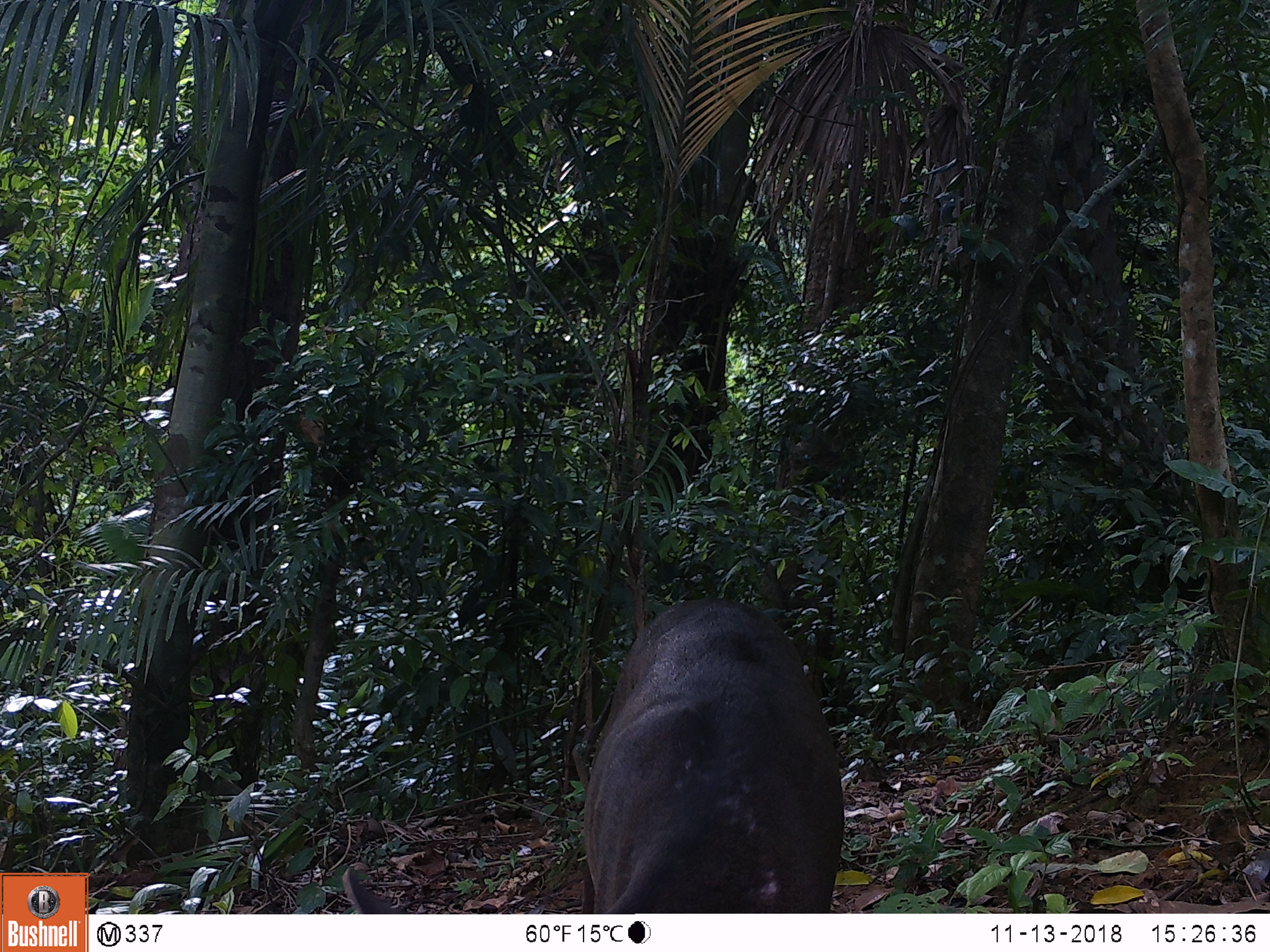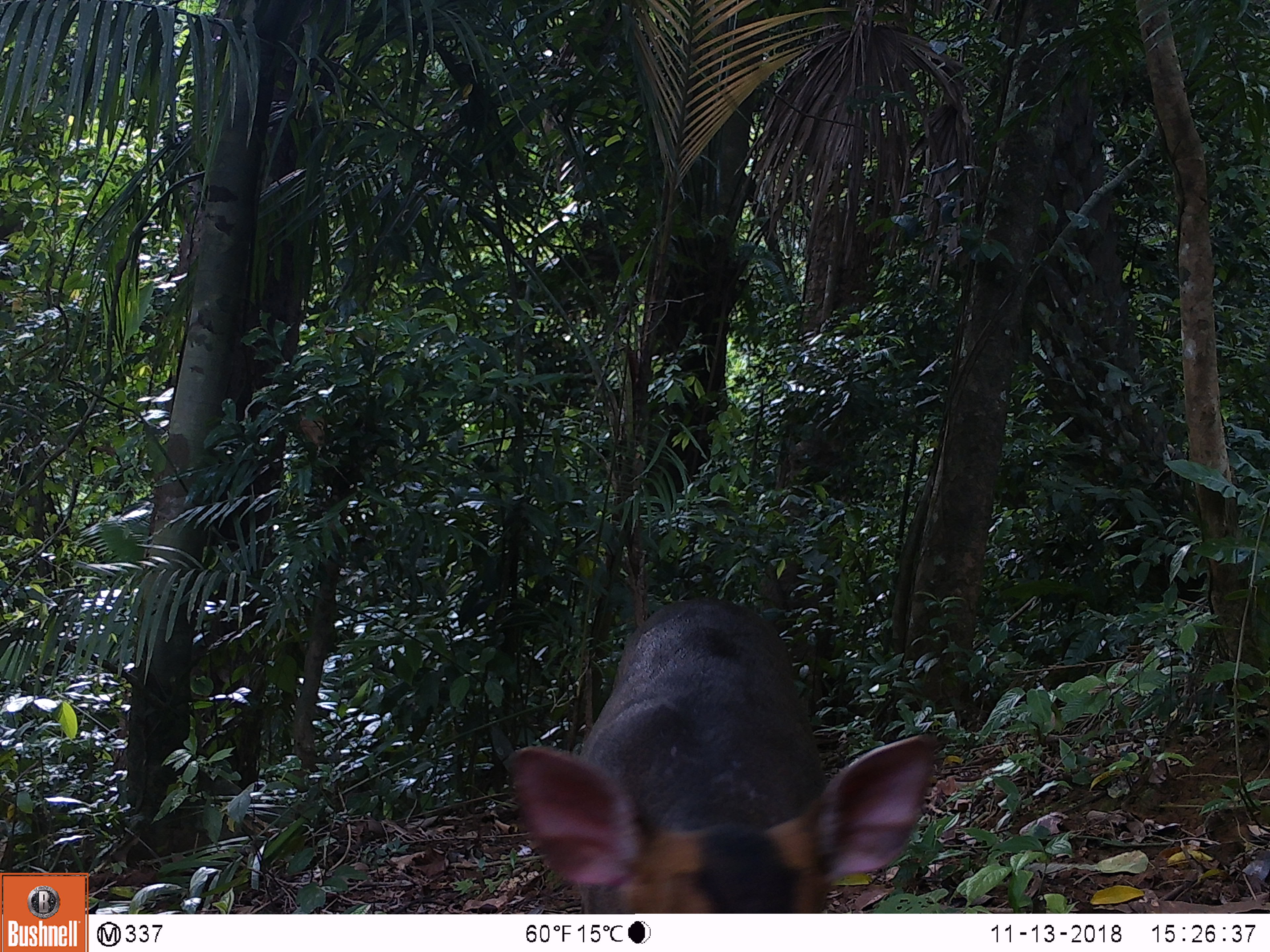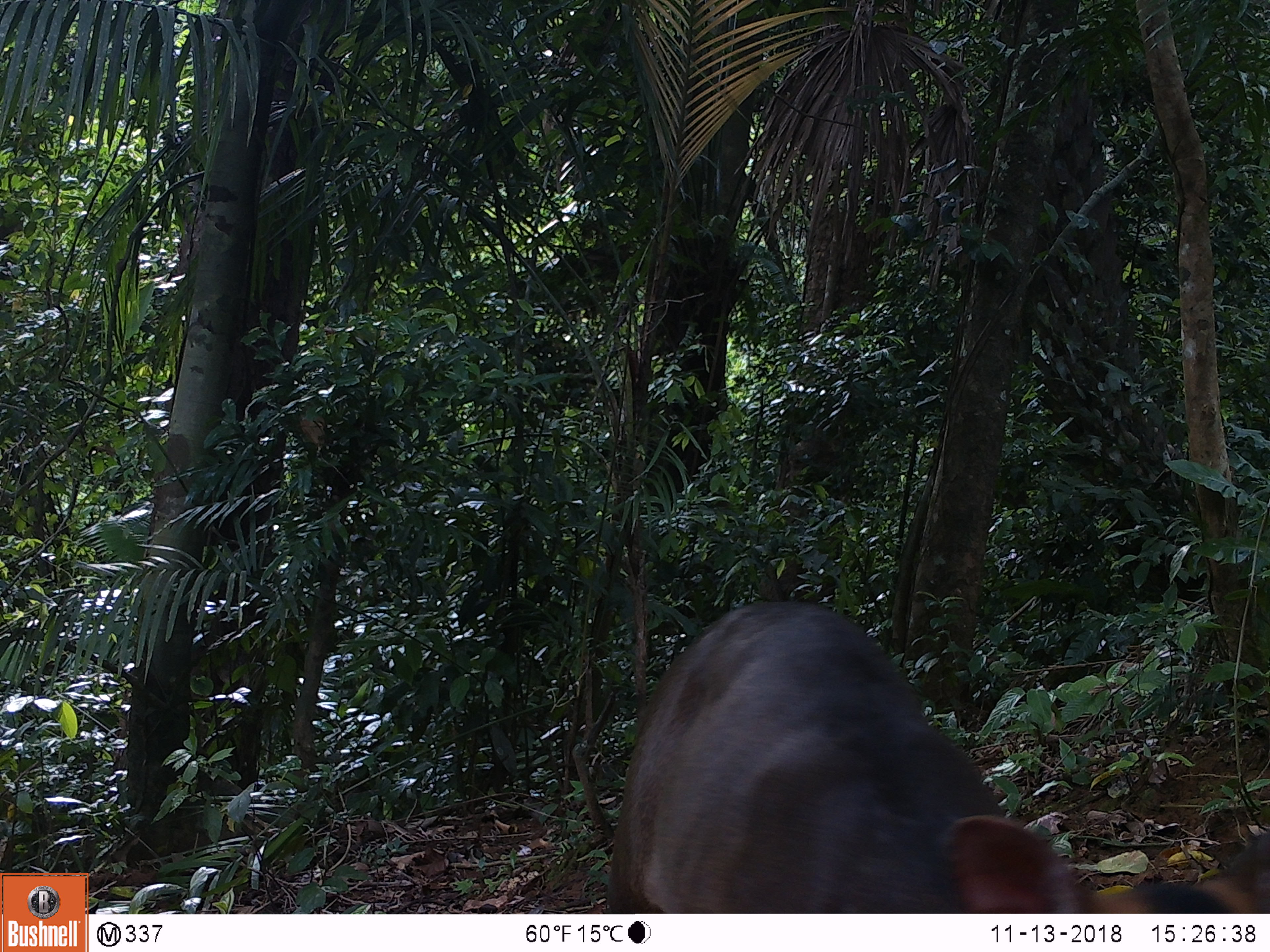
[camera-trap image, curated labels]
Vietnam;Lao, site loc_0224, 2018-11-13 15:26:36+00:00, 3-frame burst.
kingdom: Animalia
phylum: Chordata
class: Mammalia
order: Artiodactyla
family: Cervidae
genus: Muntiacus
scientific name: Muntiacus vuquangensis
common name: large-antlered muntjac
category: large antlered muntjac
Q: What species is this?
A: Large antlered muntjac (large-antlered muntjac) (Muntiacus vuquangensis).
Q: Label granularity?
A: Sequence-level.